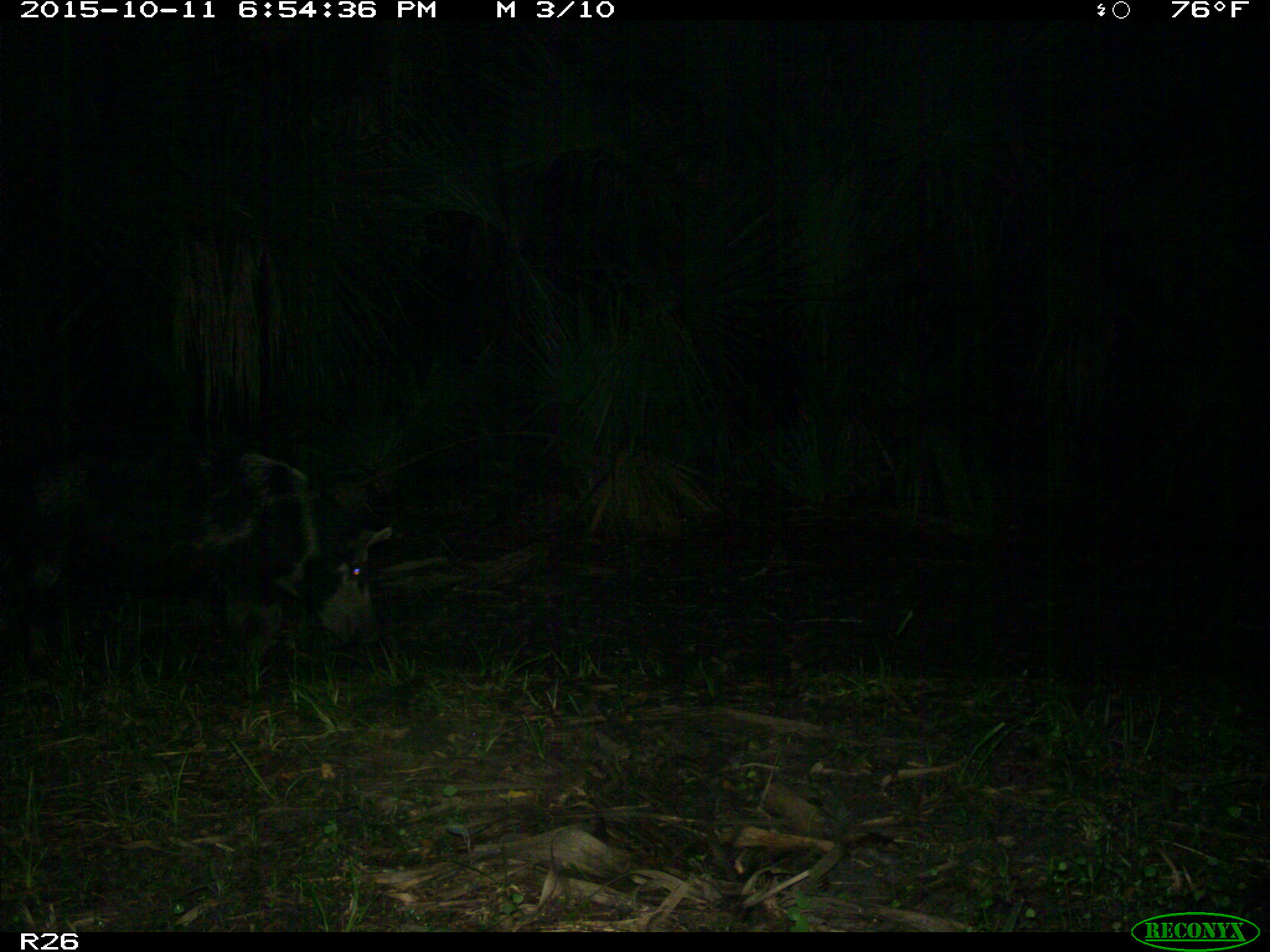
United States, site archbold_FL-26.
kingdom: Animalia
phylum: Chordata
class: Mammalia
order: Artiodactyla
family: Suidae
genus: Sus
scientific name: Sus scrofa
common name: wild boar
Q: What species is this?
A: Sus scrofa (wild boar).